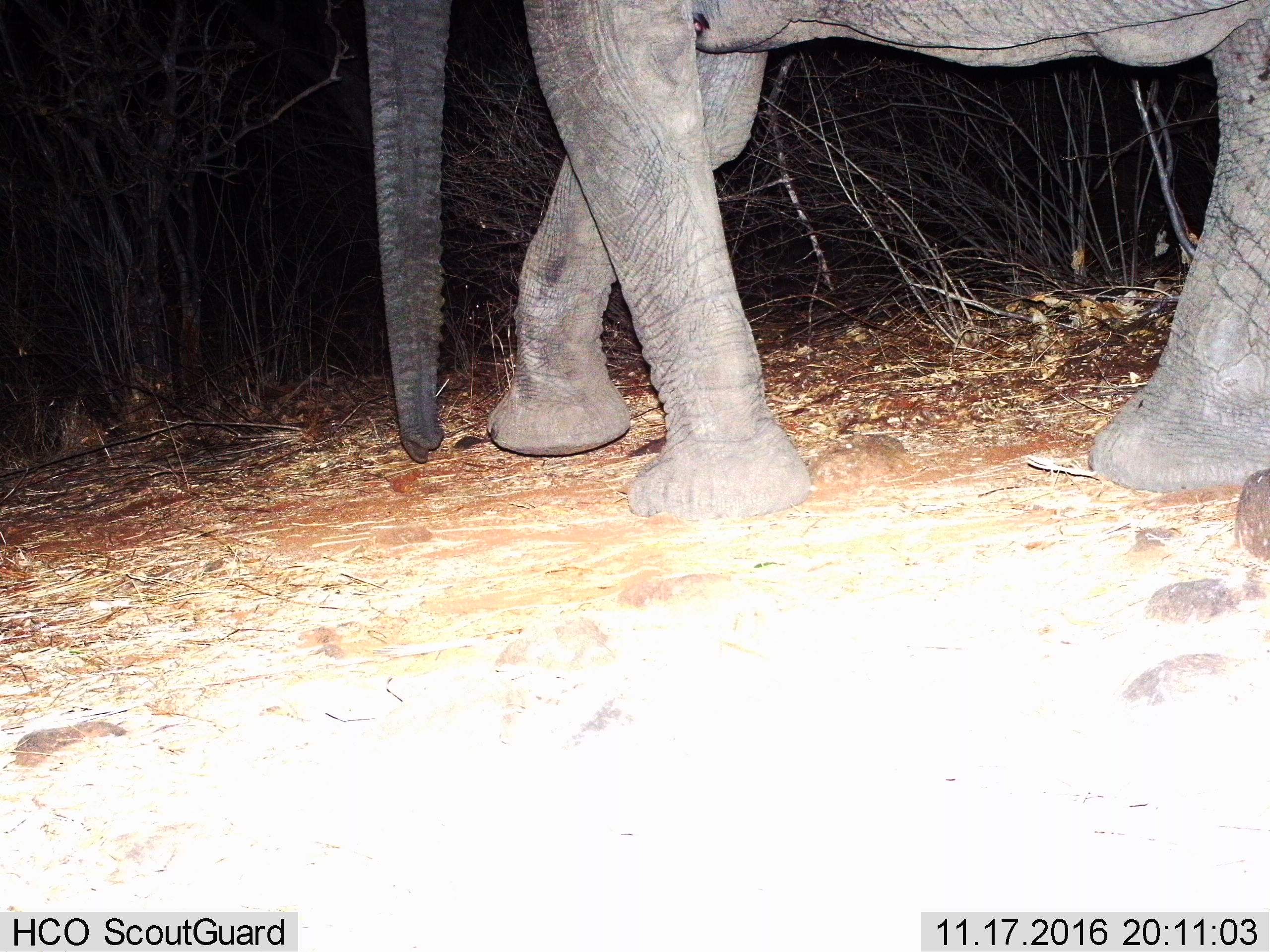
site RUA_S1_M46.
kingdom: Animalia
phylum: Chordata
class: Mammalia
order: Proboscidea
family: Elephantidae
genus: Loxodonta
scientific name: Loxodonta africana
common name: african bush elephant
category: elephant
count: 1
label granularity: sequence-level